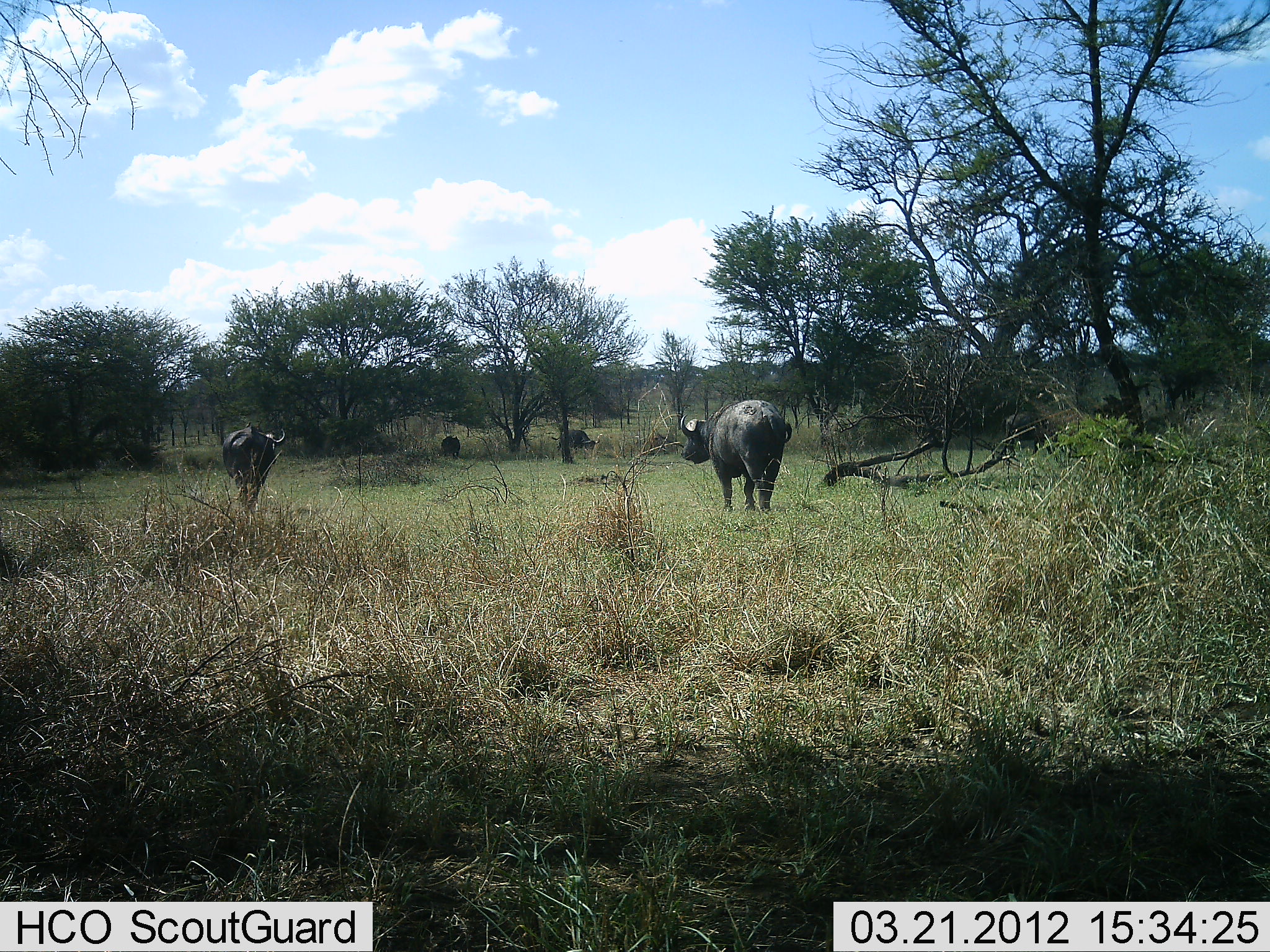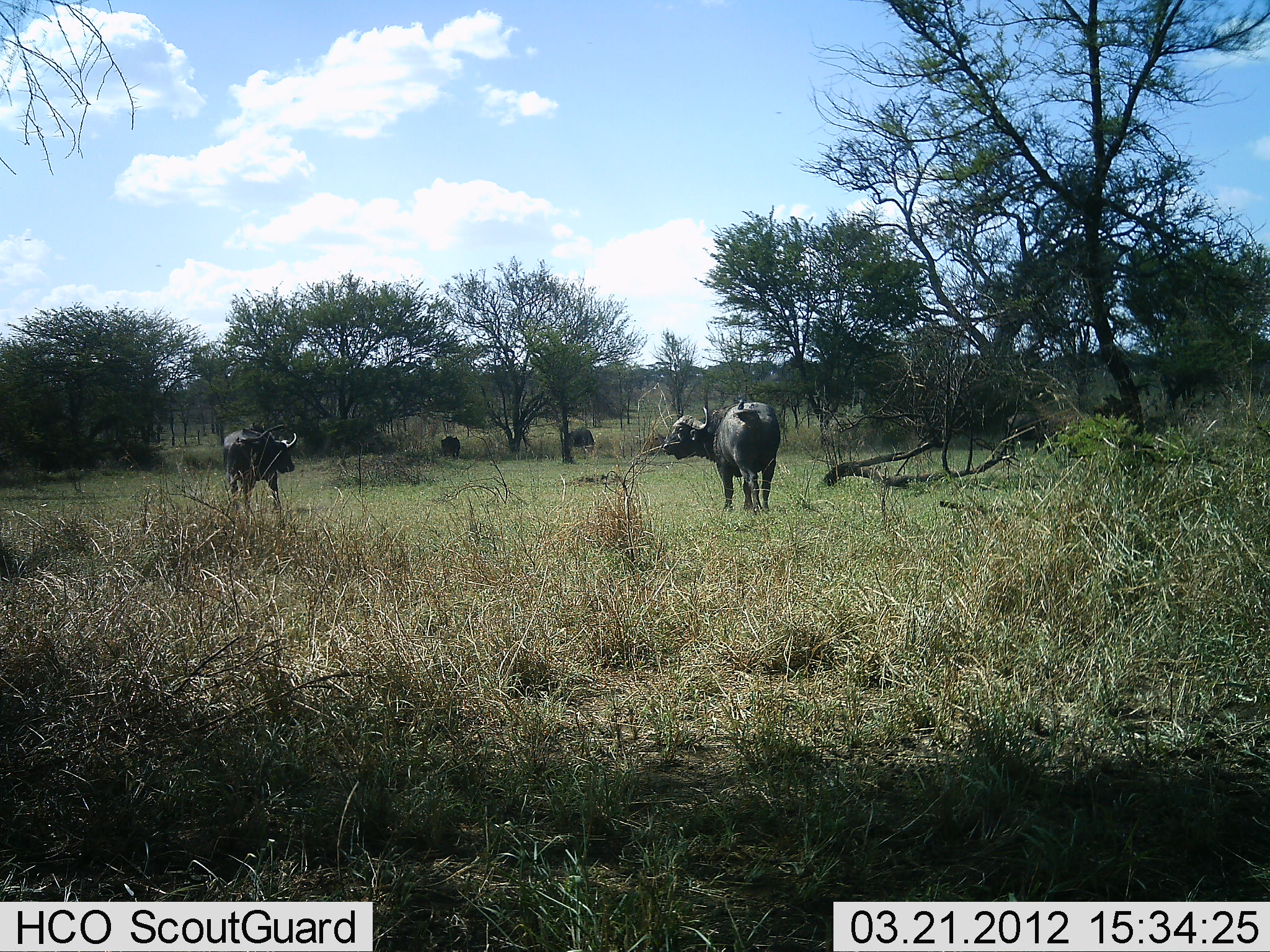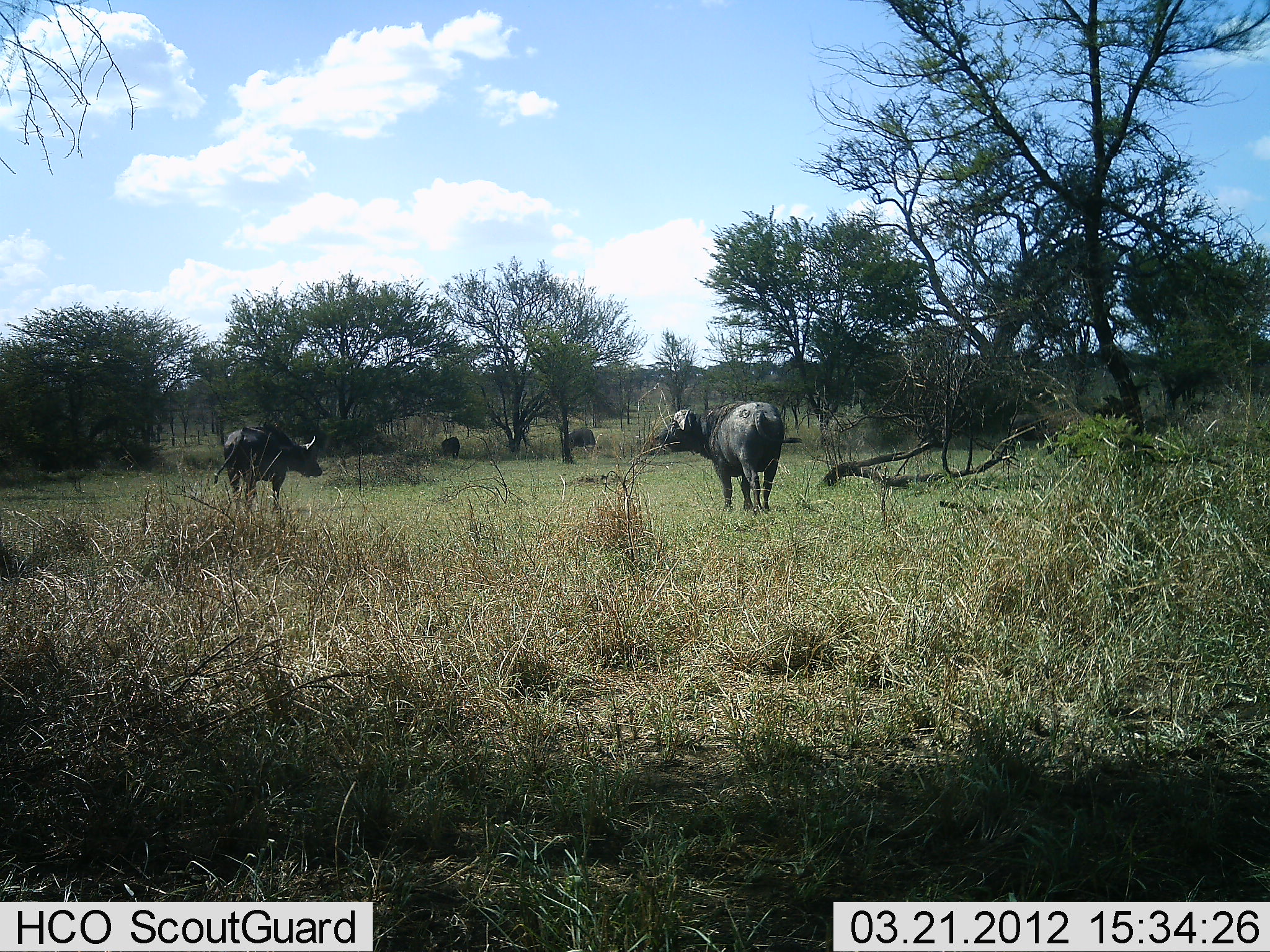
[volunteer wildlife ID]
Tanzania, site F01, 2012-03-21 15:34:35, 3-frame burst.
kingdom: Animalia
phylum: Chordata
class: Mammalia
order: Artiodactyla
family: Bovidae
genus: Syncerus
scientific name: Syncerus caffer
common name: cape buffalo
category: buffalo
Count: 4.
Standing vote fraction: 80%.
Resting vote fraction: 0%.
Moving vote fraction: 55%.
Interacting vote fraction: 0%.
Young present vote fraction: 0%.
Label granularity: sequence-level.